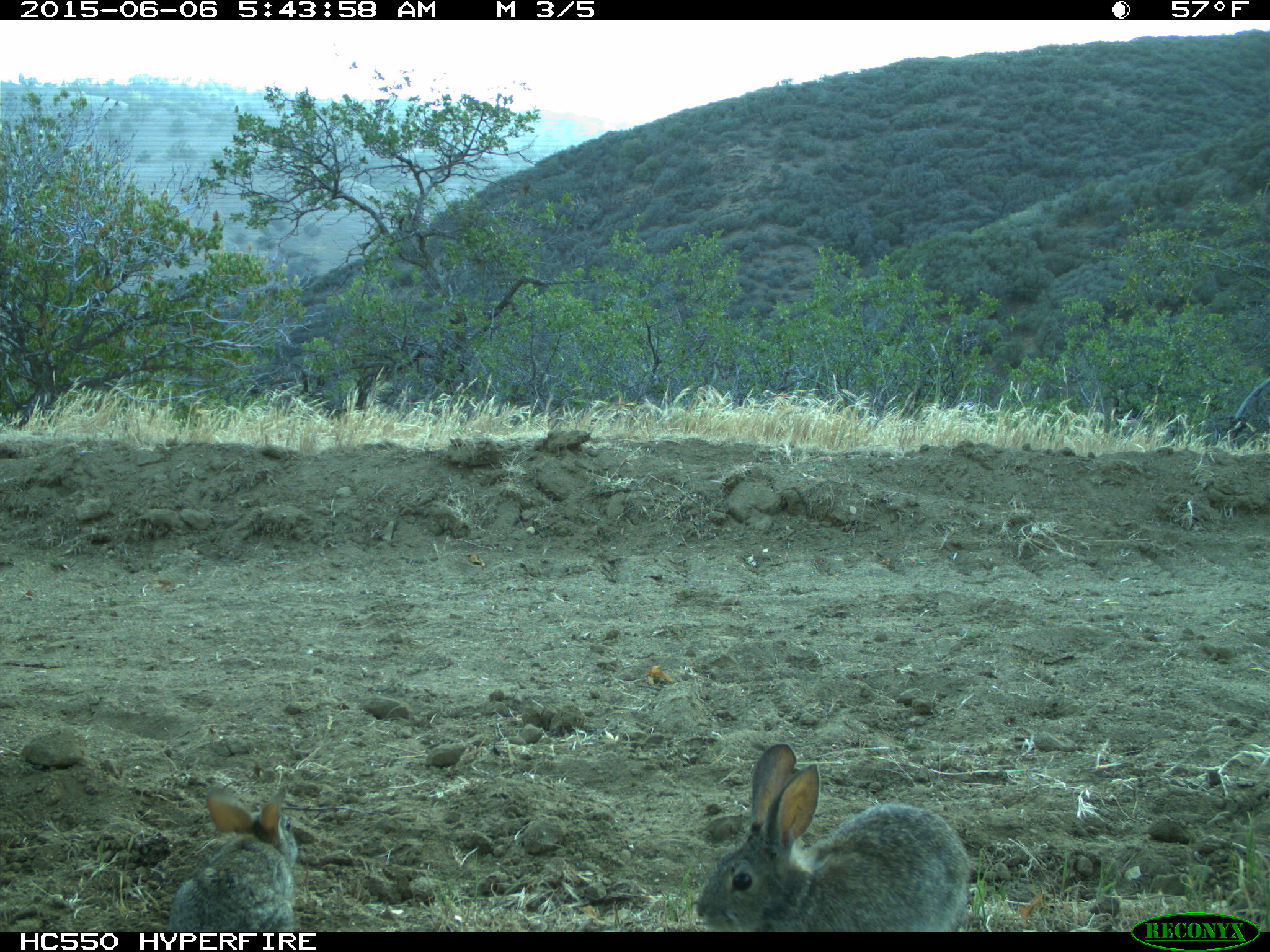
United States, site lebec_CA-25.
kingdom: Animalia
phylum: Chordata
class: Mammalia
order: Lagomorpha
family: Leporidae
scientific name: Leporidae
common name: rabbits and hares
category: unidentified rabbit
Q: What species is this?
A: Unidentified rabbit (rabbits and hares) (Leporidae).